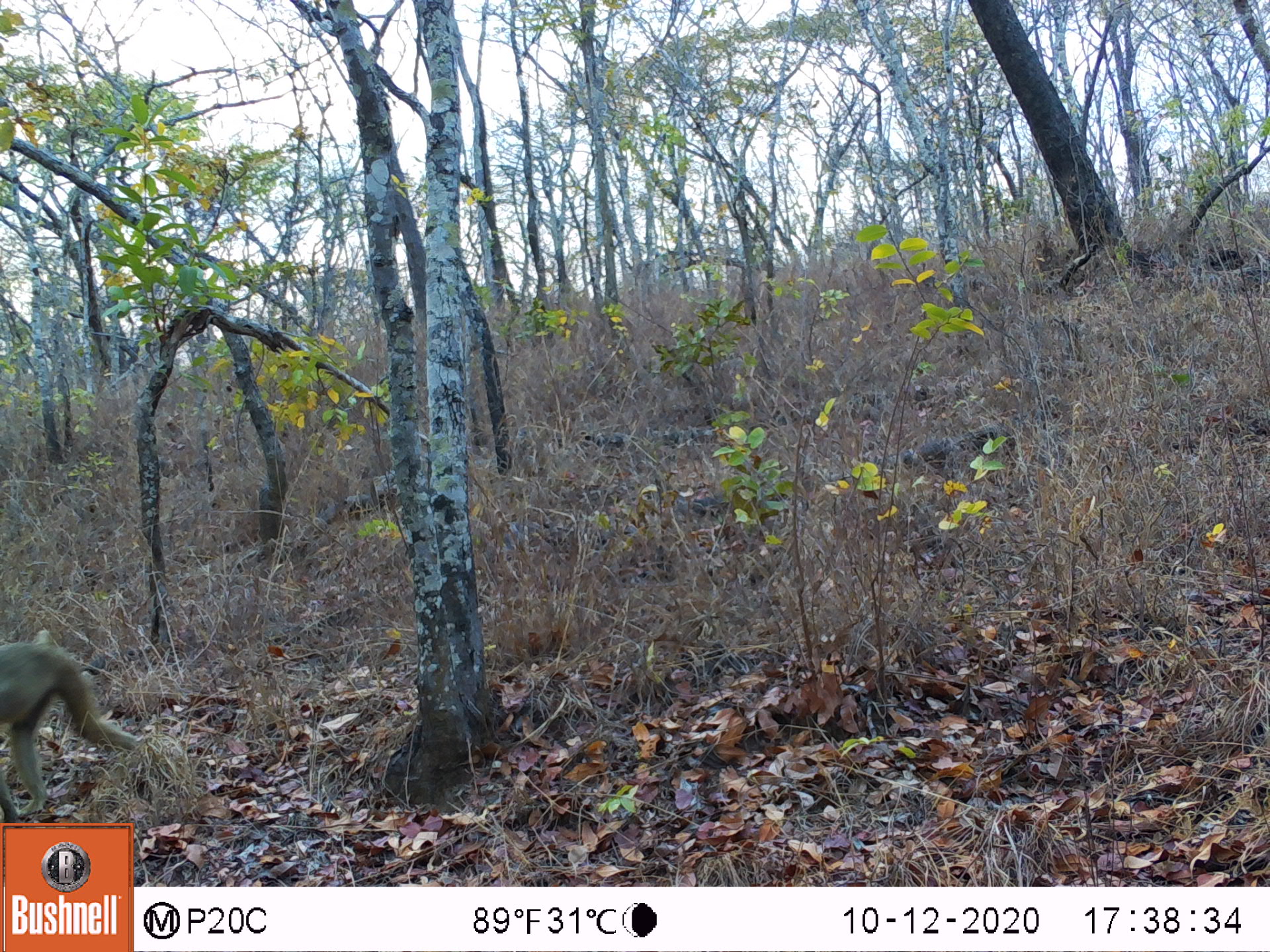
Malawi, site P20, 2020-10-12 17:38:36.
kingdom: Animalia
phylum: Chordata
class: Mammalia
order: Primates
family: Cercopithecidae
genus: Papio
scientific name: Papio cynocephalus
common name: yellow baboon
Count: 1.